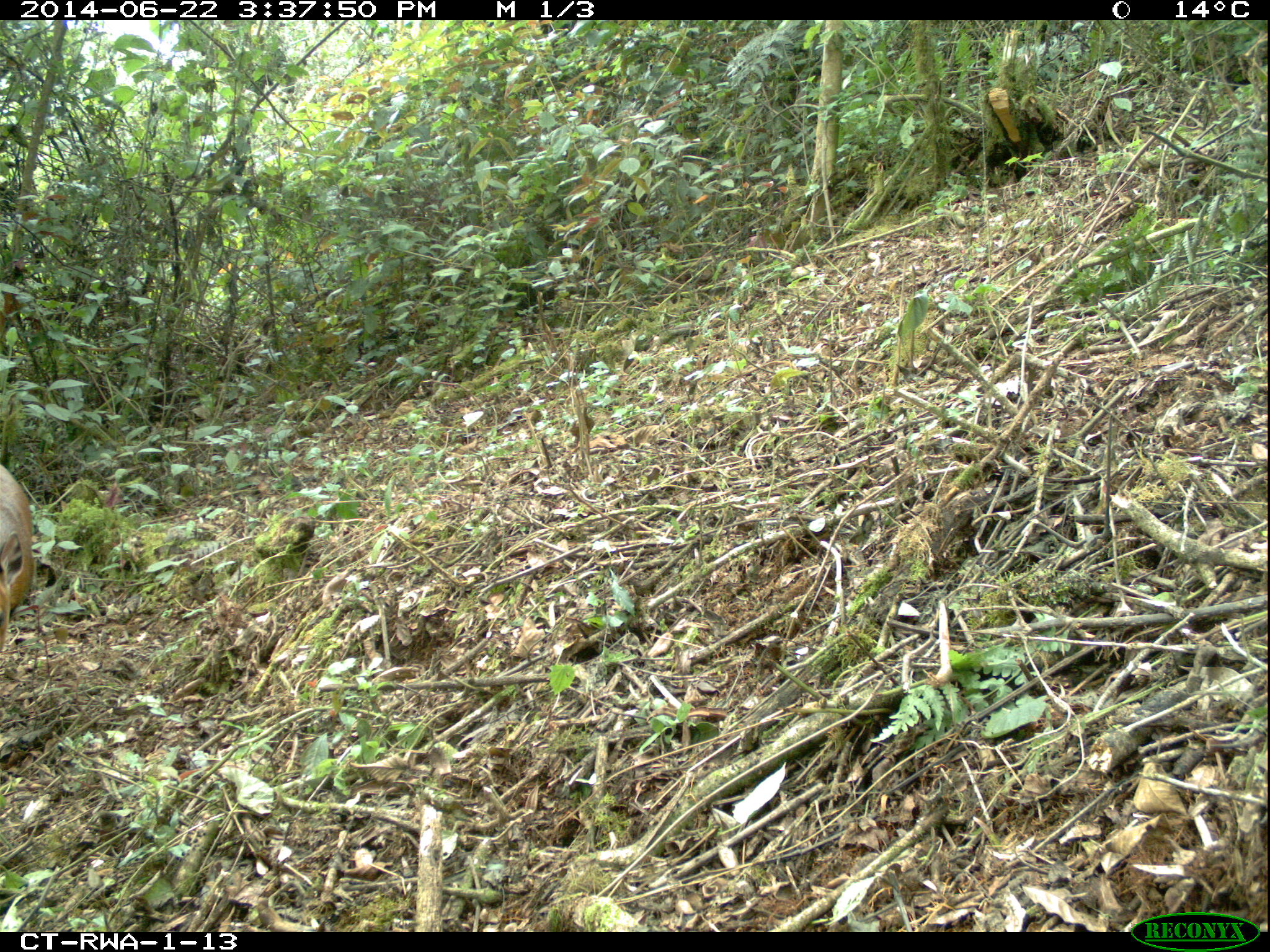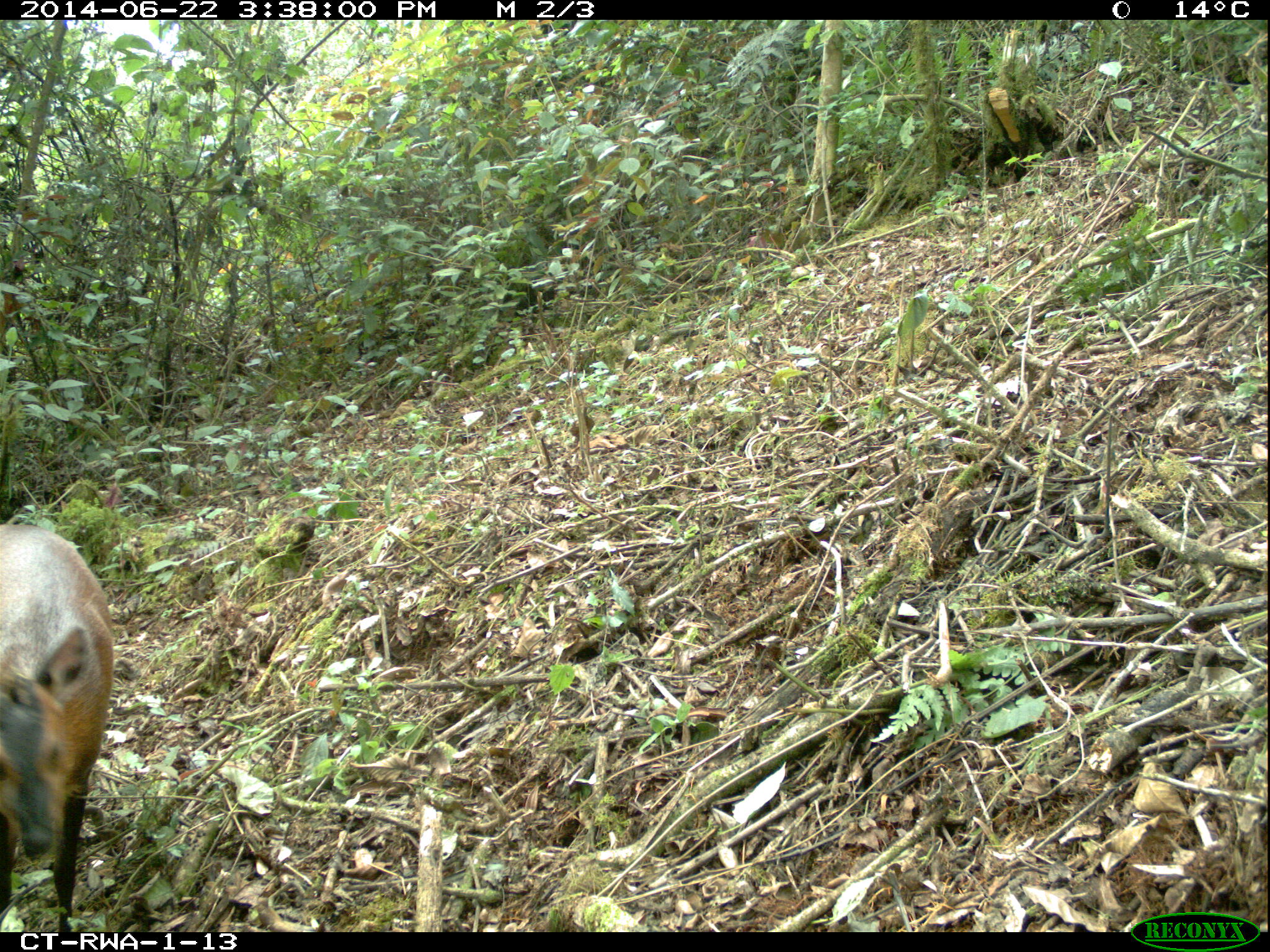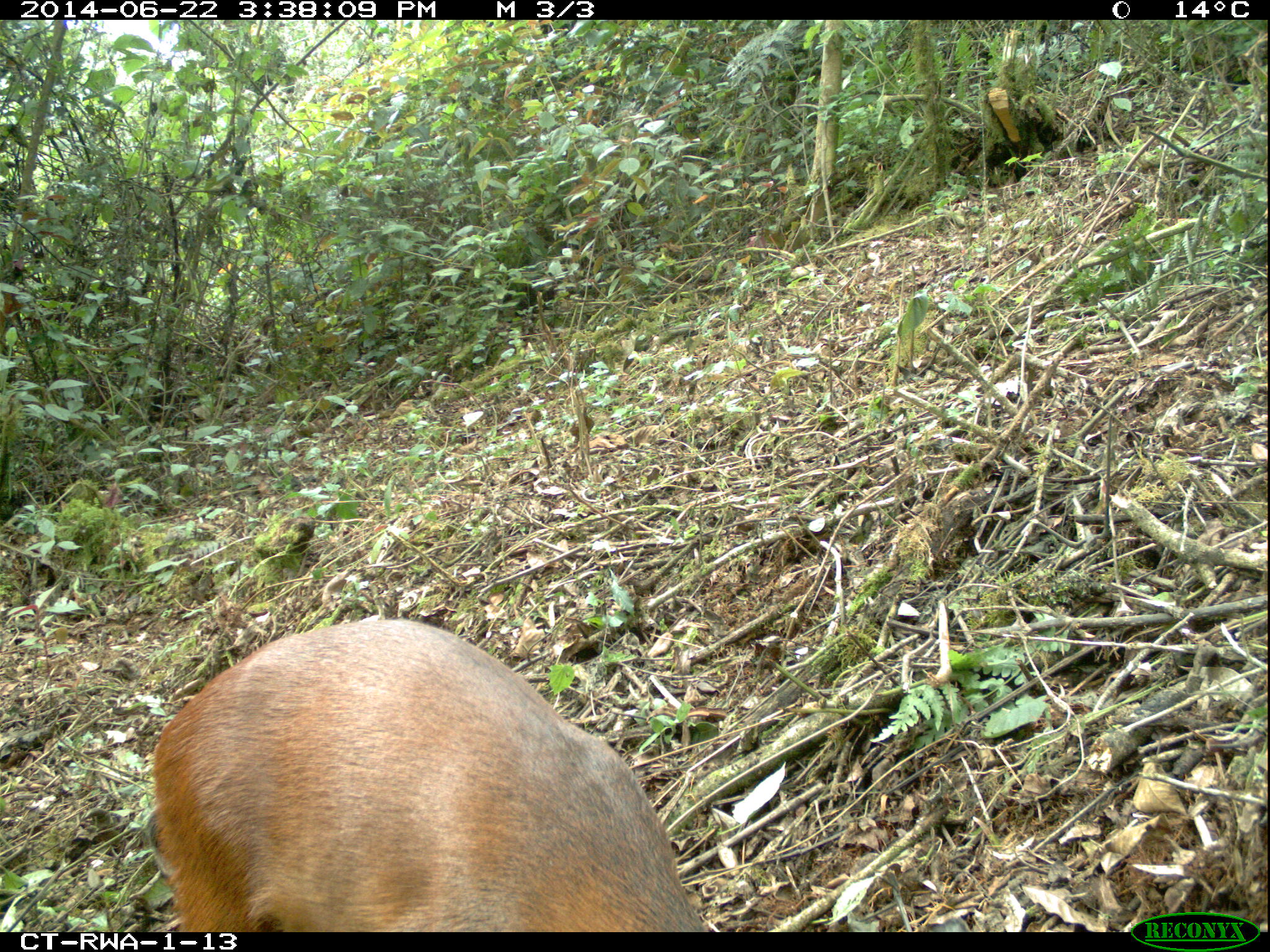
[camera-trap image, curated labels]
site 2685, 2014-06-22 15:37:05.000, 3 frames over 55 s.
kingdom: Animalia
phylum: Chordata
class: Mammalia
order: Artiodactyla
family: Bovidae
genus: Cephalophus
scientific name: Cephalophus nigrifrons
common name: black-fronted duiker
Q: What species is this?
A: Cephalophus nigrifrons (black-fronted duiker).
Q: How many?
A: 1.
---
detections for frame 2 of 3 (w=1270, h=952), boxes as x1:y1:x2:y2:
cephalophus nigrifrons: 0:521:116:932